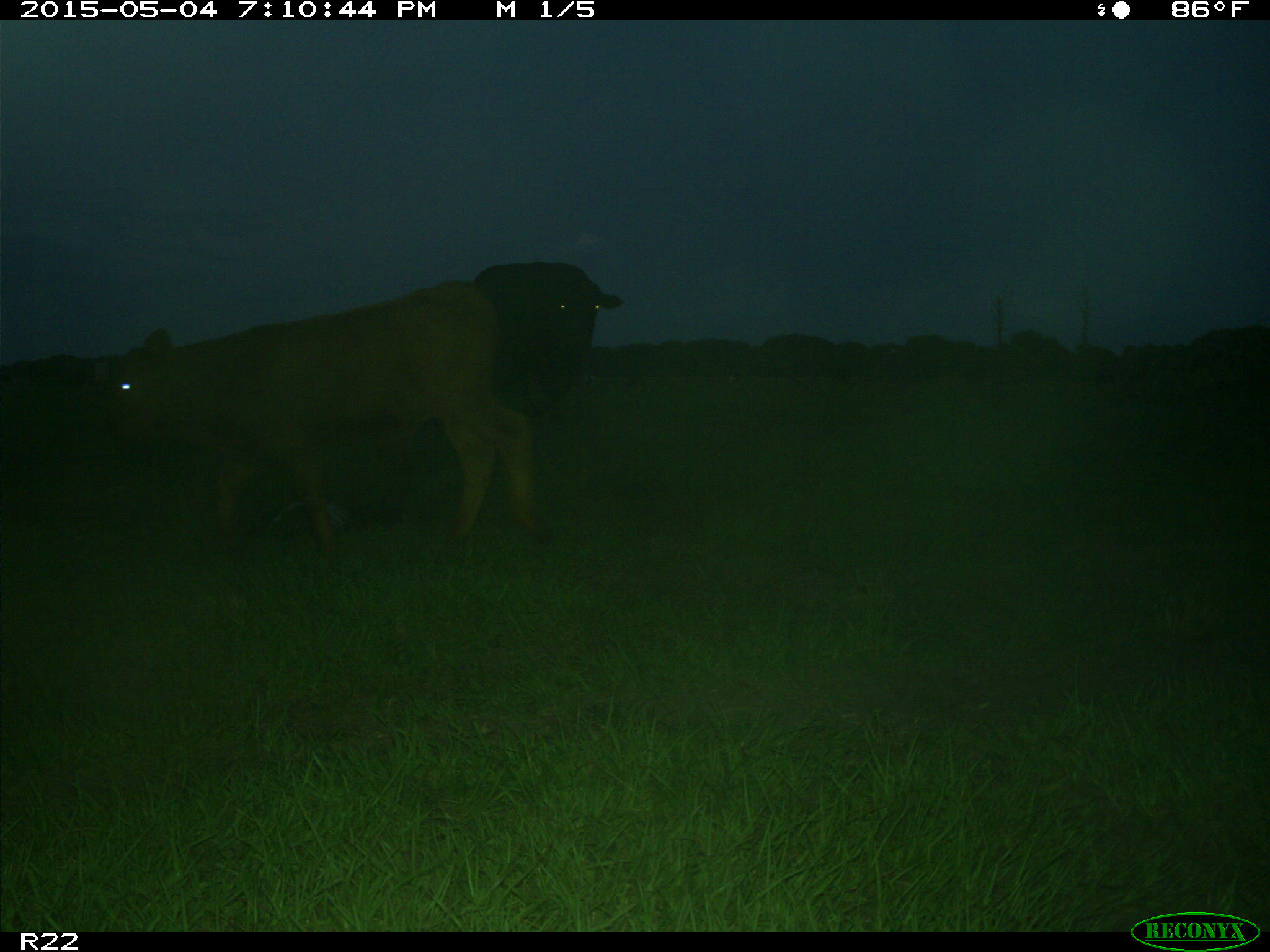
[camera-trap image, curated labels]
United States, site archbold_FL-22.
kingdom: Animalia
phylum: Chordata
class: Mammalia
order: Artiodactyla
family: Bovidae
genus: Bos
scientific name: Bos taurus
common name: domestic cow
Bos taurus (domestic cow).